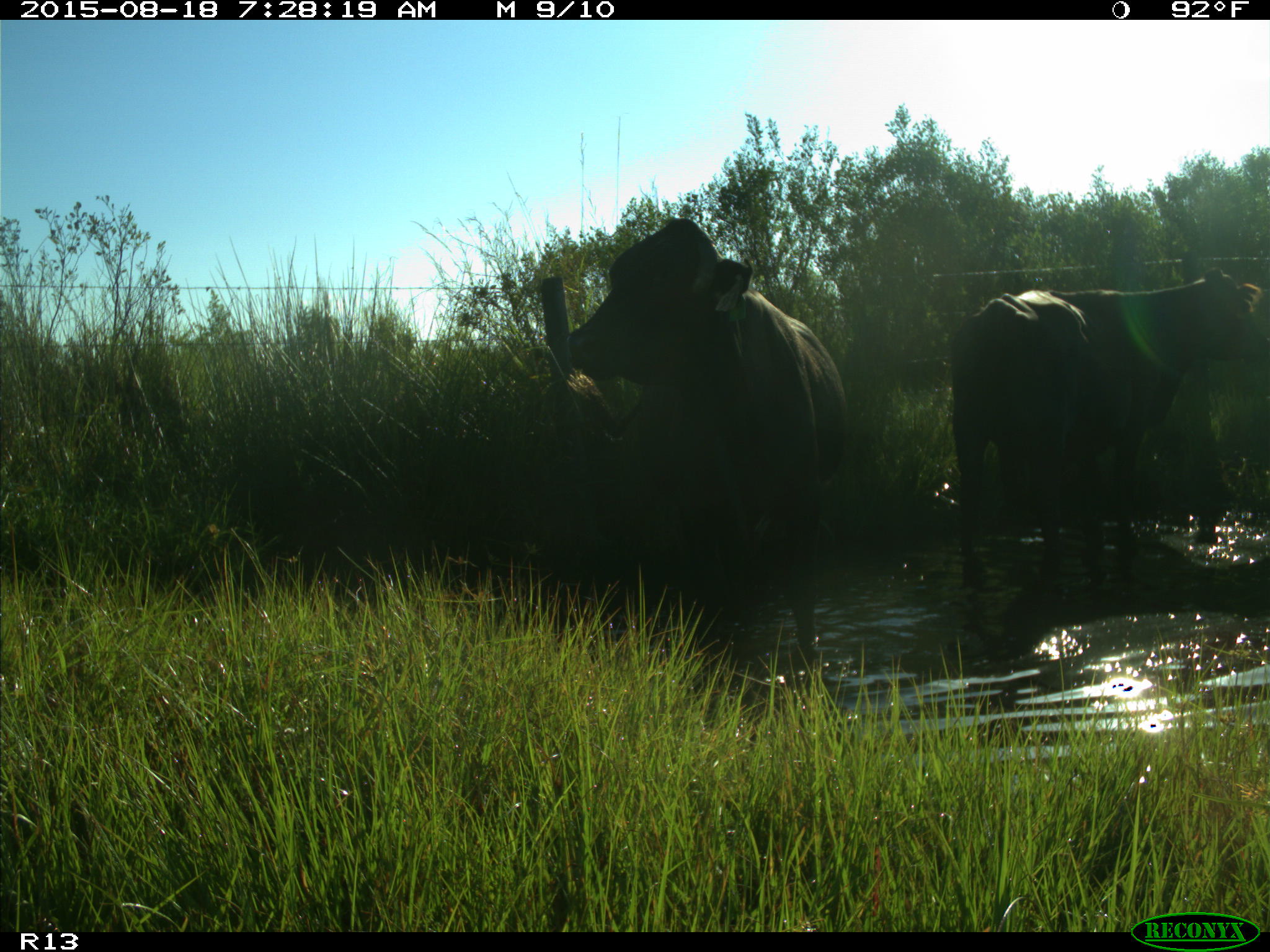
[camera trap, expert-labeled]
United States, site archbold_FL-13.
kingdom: Animalia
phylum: Chordata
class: Mammalia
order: Artiodactyla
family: Bovidae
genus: Bos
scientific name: Bos taurus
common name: domestic cow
Bos taurus (domestic cow).